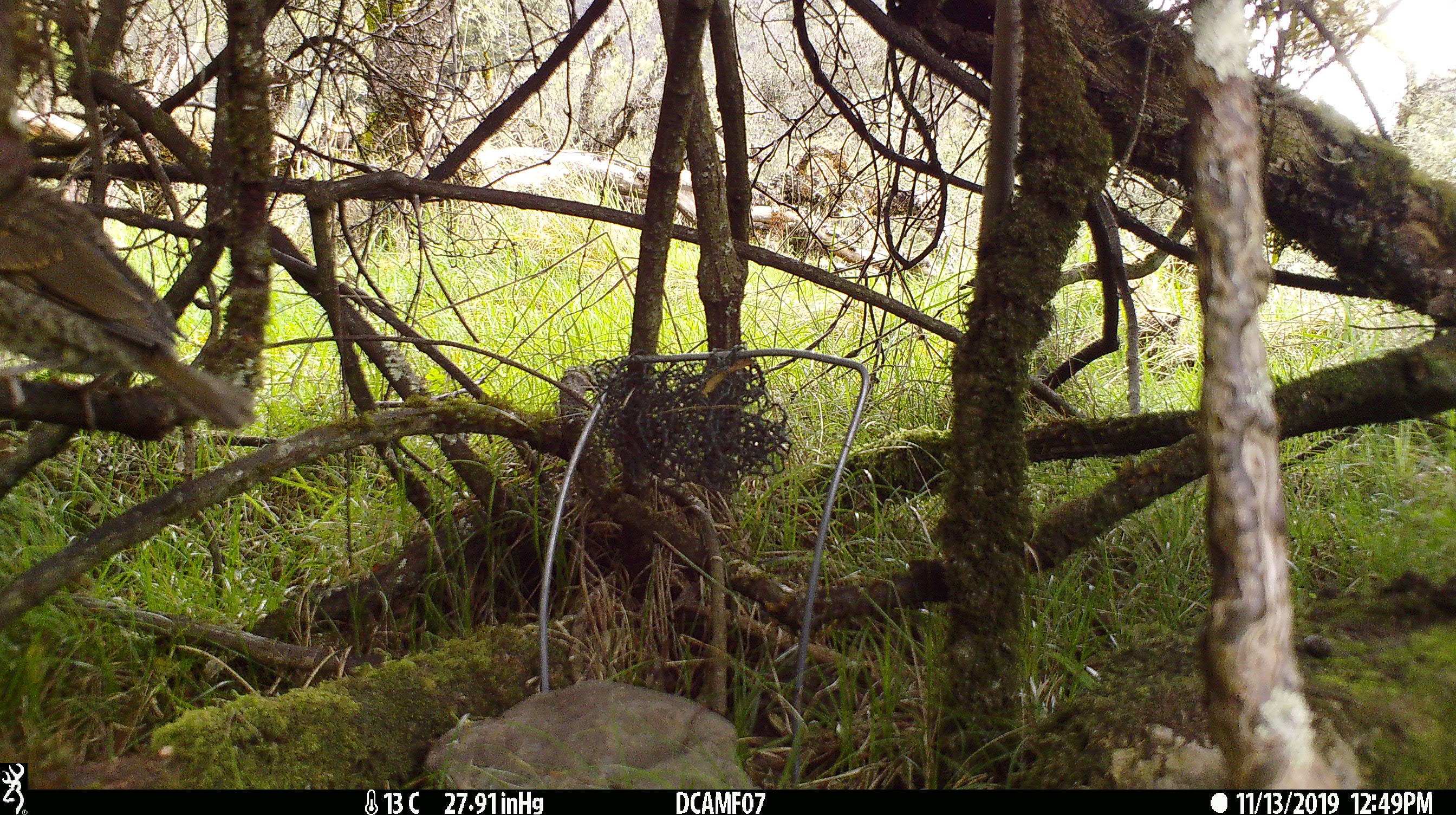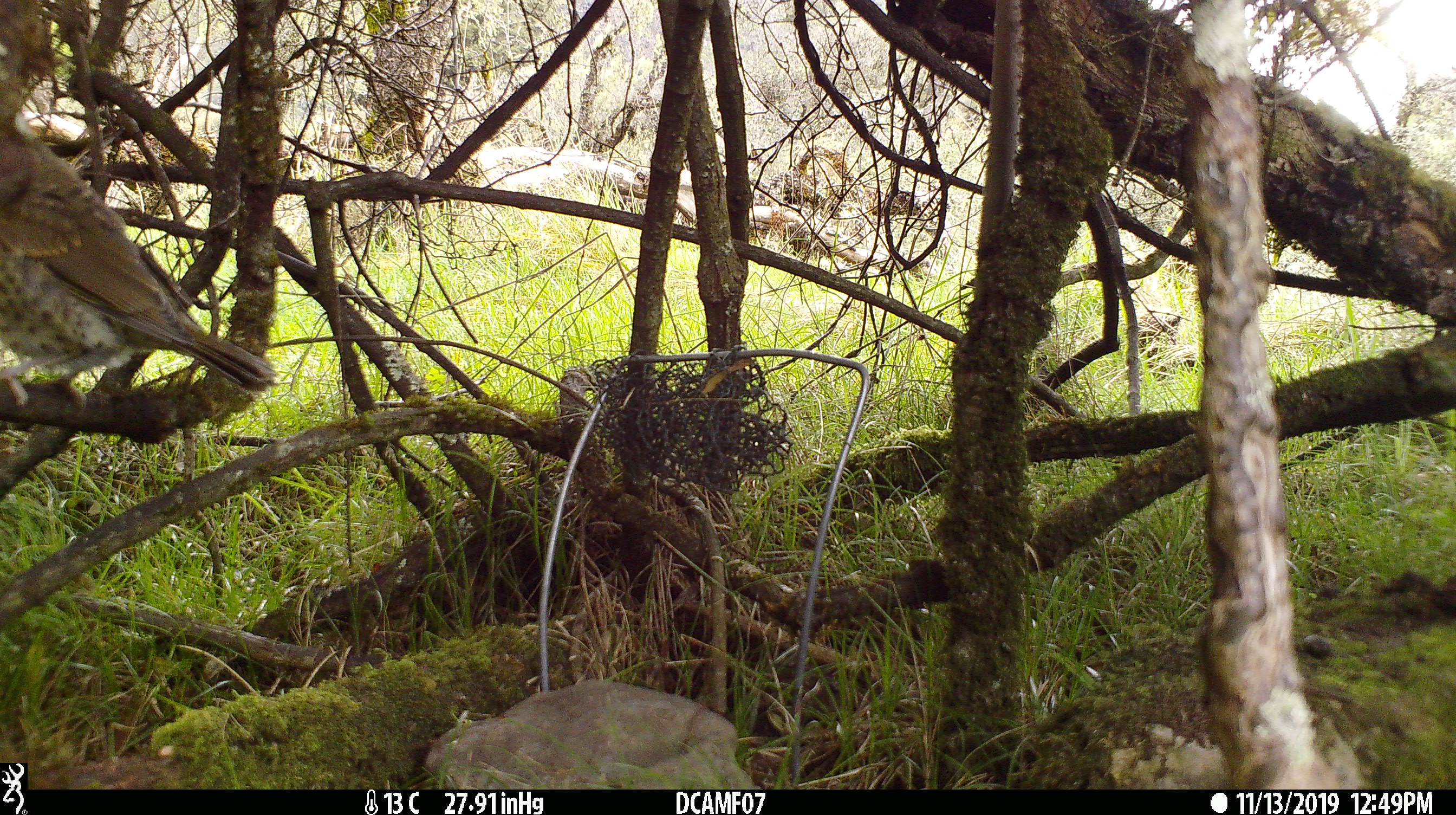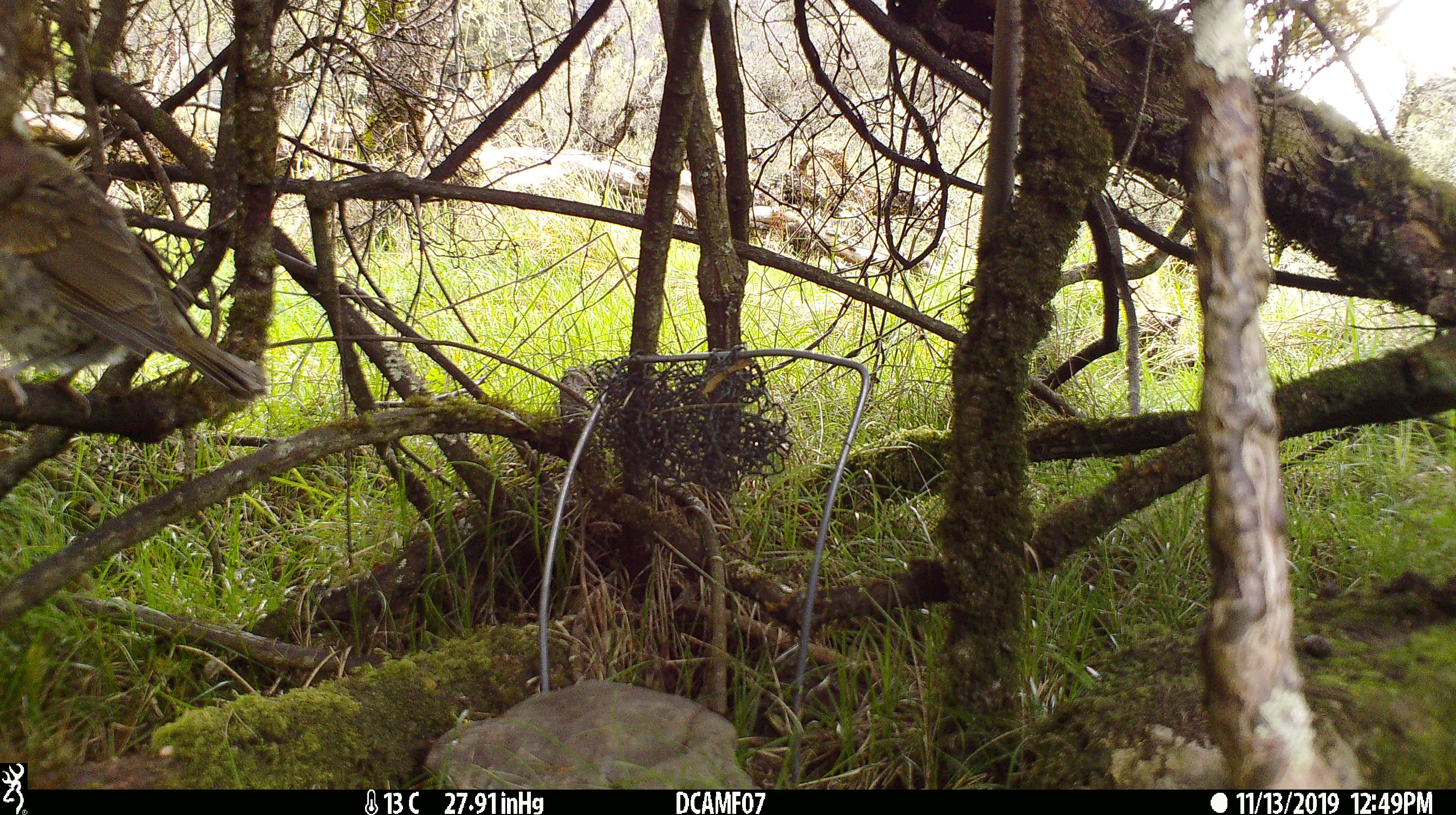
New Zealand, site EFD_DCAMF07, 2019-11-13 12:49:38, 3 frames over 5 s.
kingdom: Animalia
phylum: Chordata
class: Aves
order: Passeriformes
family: Turdidae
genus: Turdus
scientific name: Turdus philomelos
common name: song thrush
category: thrush